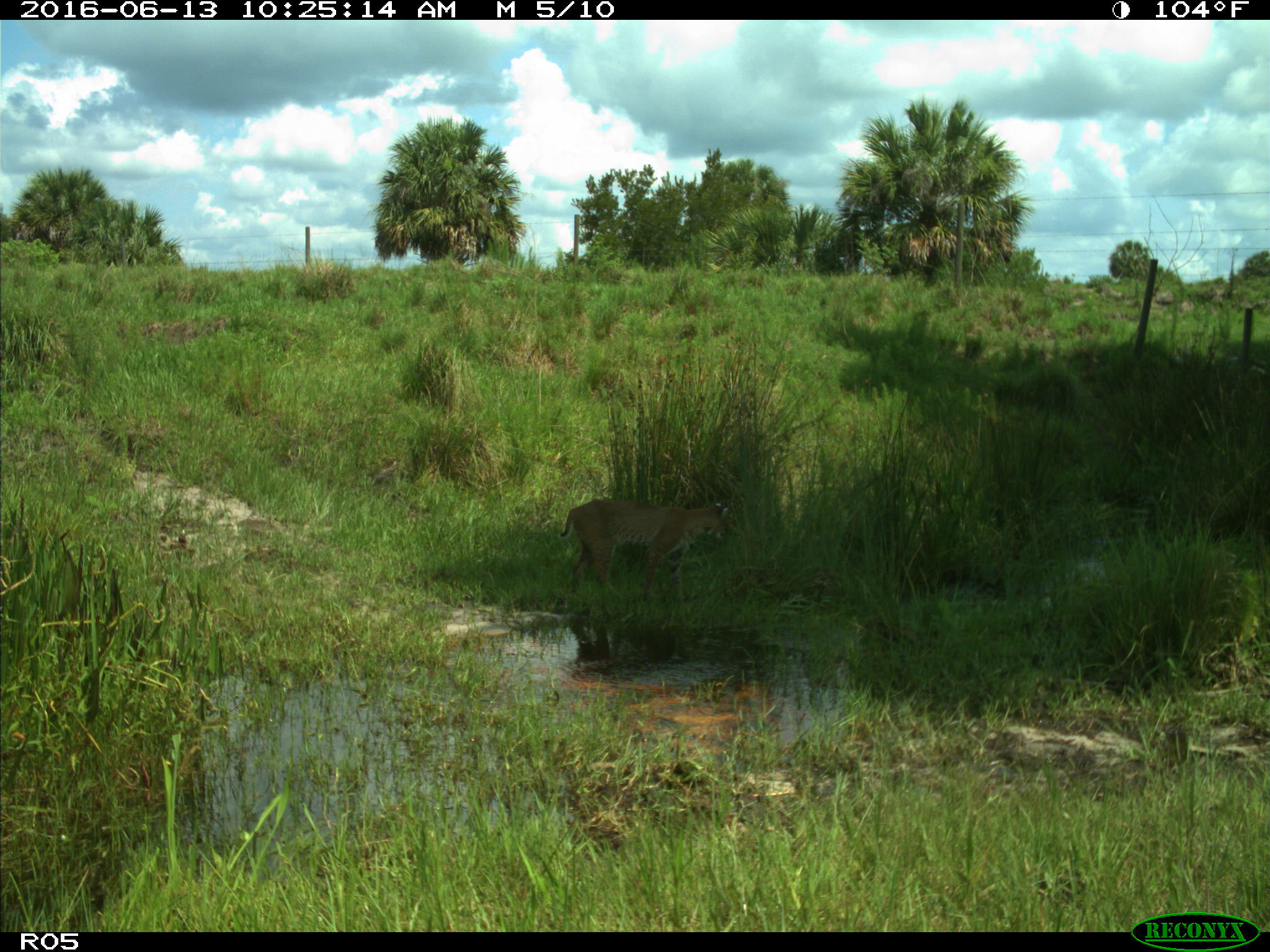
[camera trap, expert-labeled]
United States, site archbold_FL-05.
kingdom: Animalia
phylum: Chordata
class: Mammalia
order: Carnivora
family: Felidae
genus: Lynx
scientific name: Lynx rufus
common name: bobcat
Lynx rufus (bobcat).